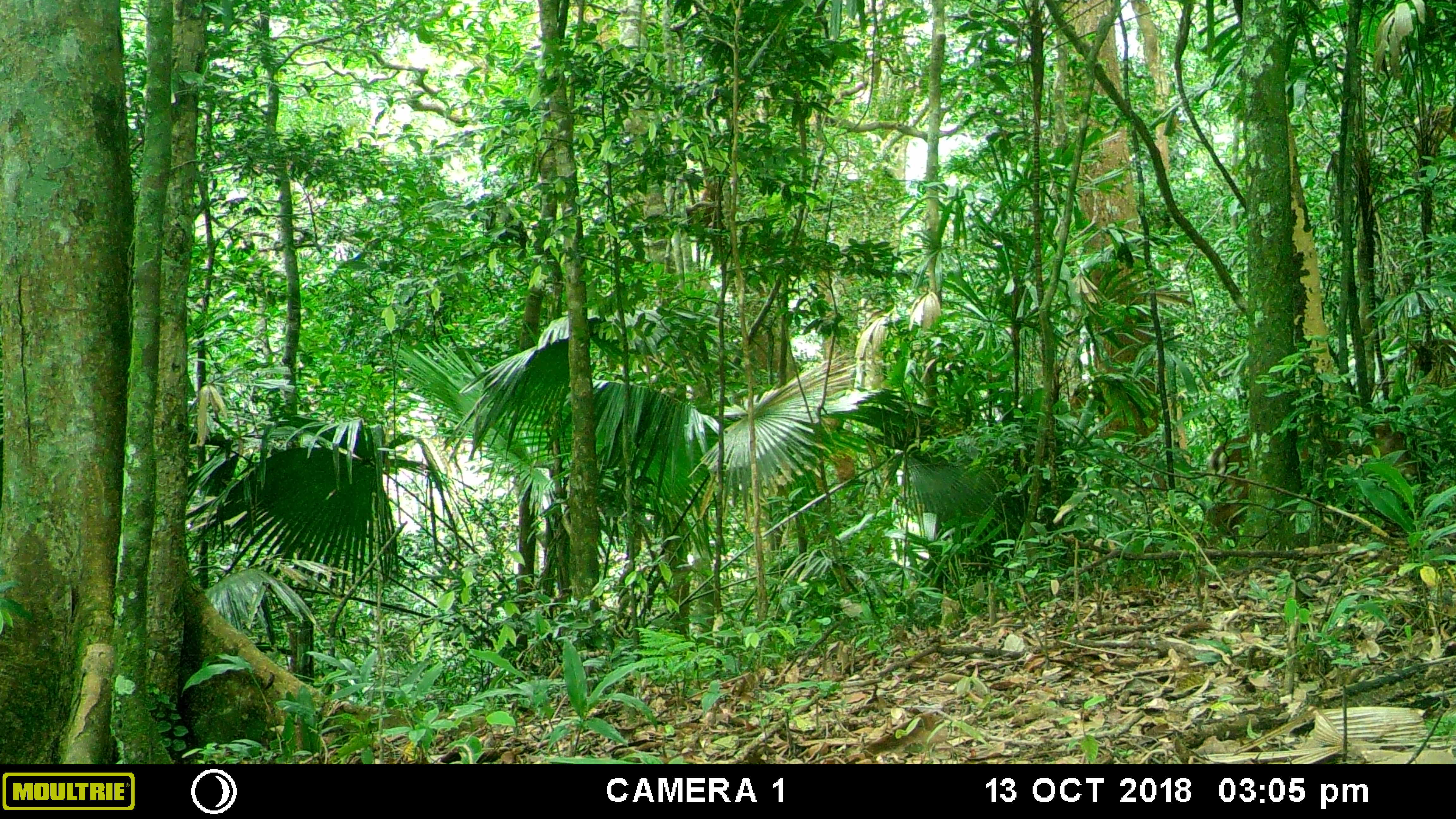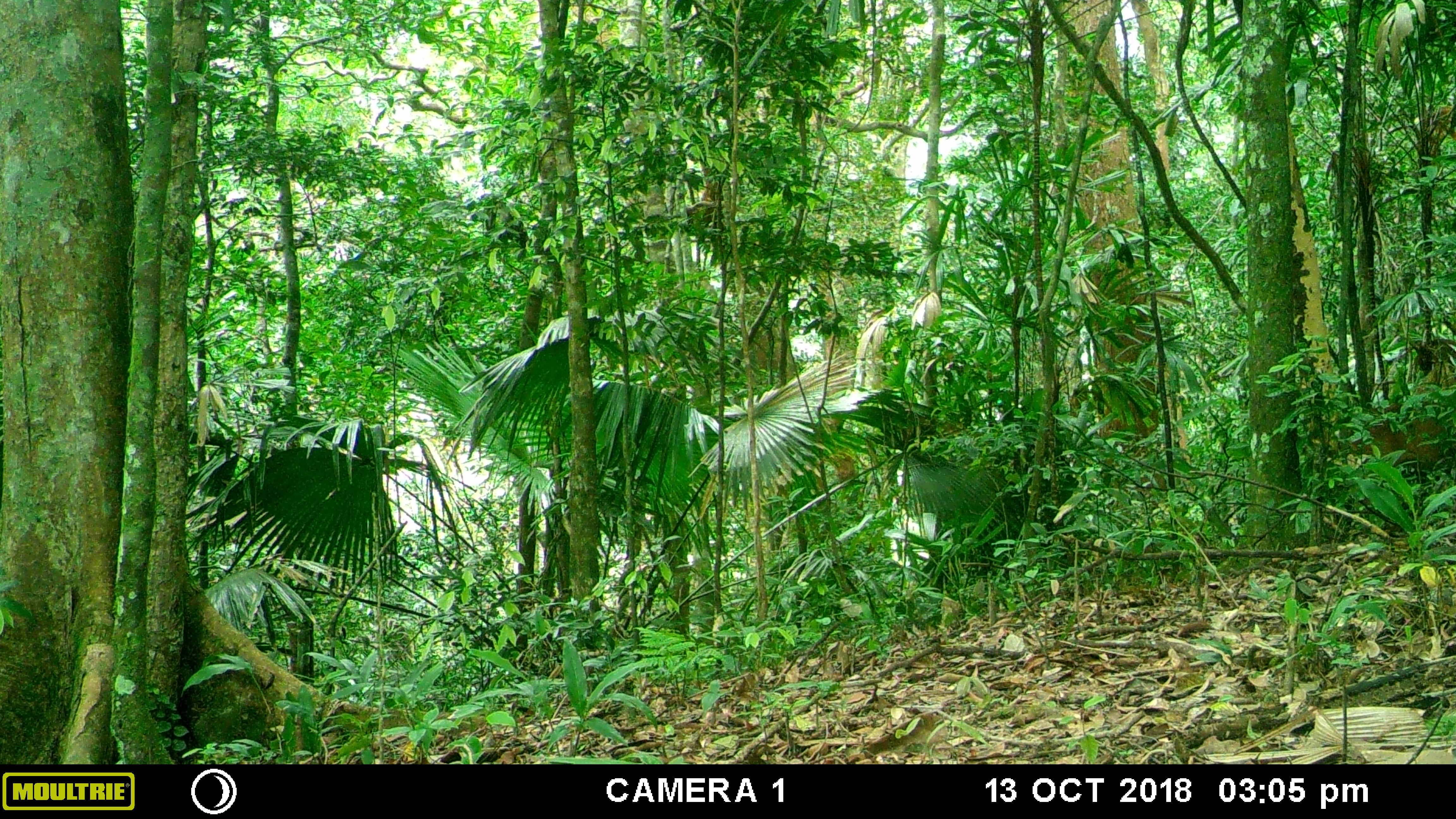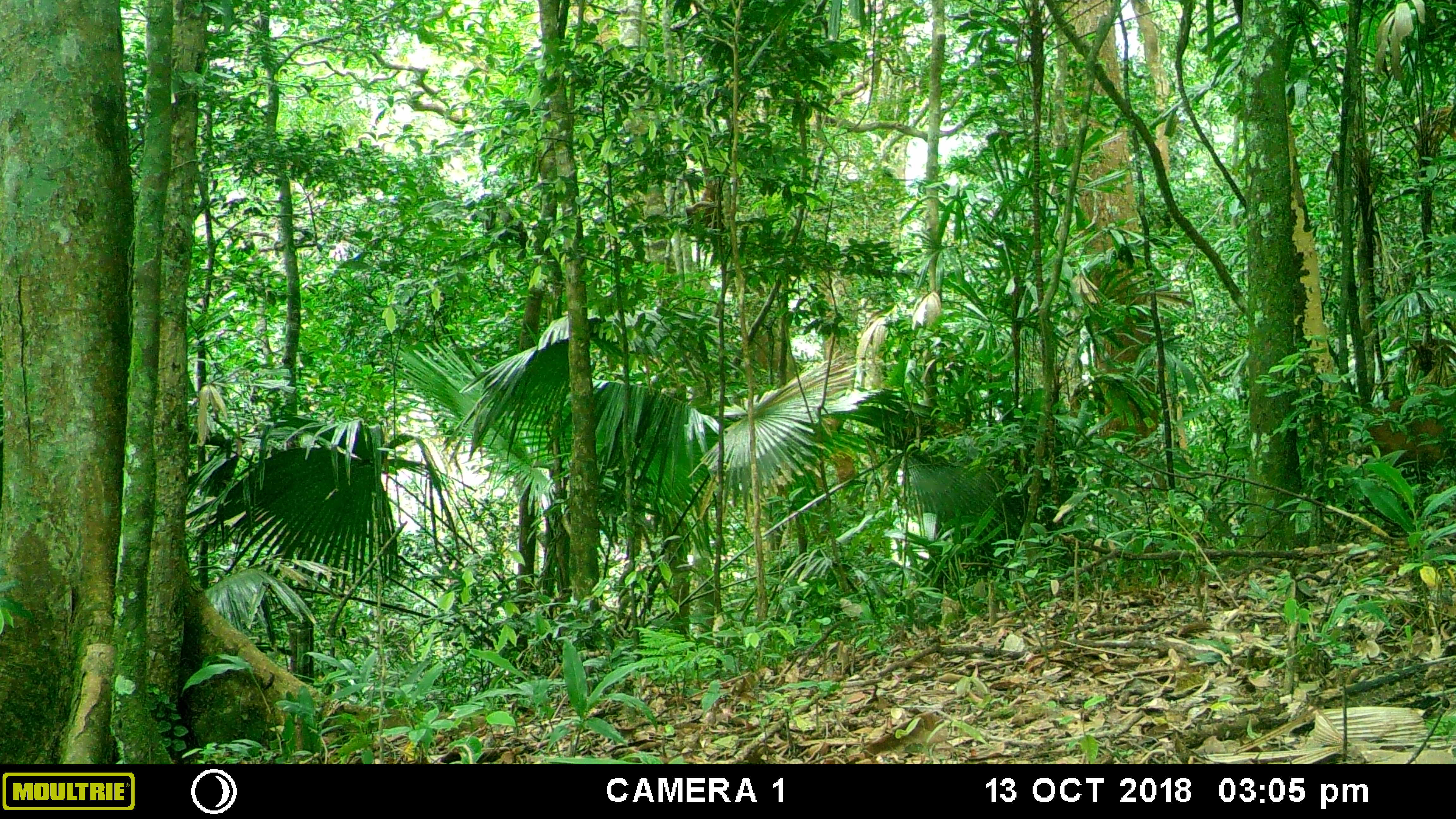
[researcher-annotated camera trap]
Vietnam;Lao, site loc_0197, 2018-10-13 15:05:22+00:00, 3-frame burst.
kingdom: Animalia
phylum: Chordata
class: Mammalia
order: Artiodactyla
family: Cervidae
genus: Muntiacus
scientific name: Muntiacus vuquangensis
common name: large-antlered muntjac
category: large antlered muntjac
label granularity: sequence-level